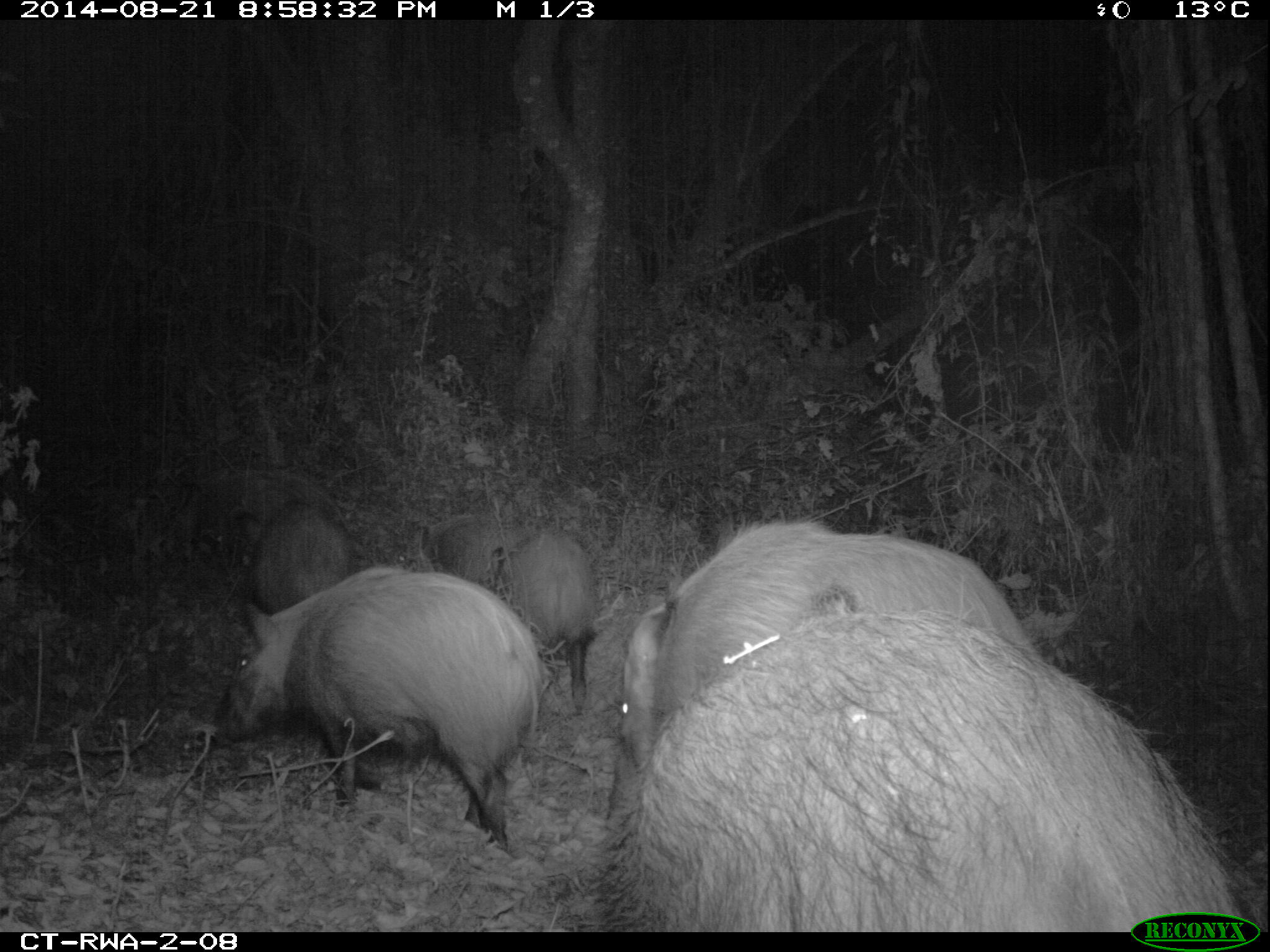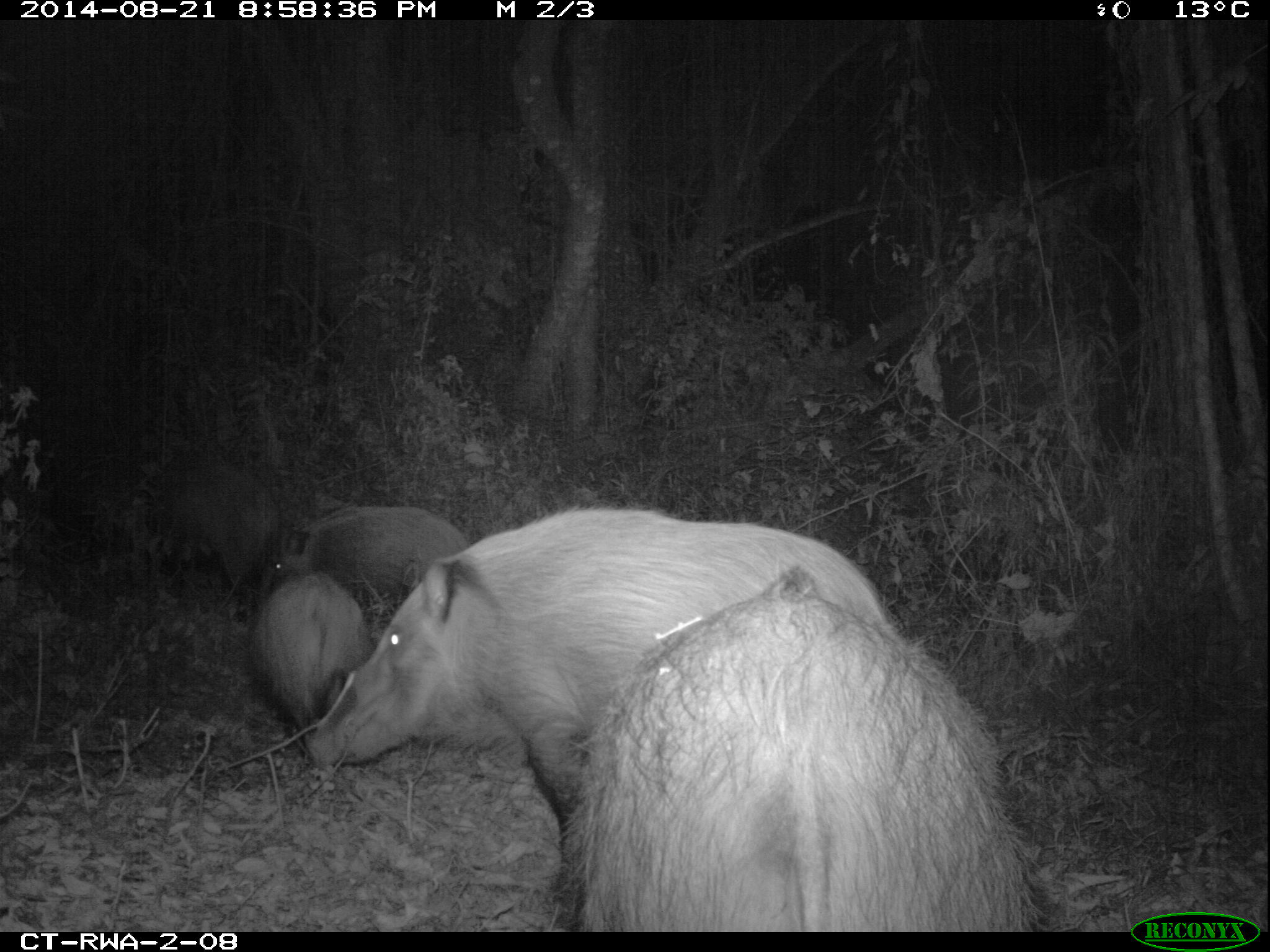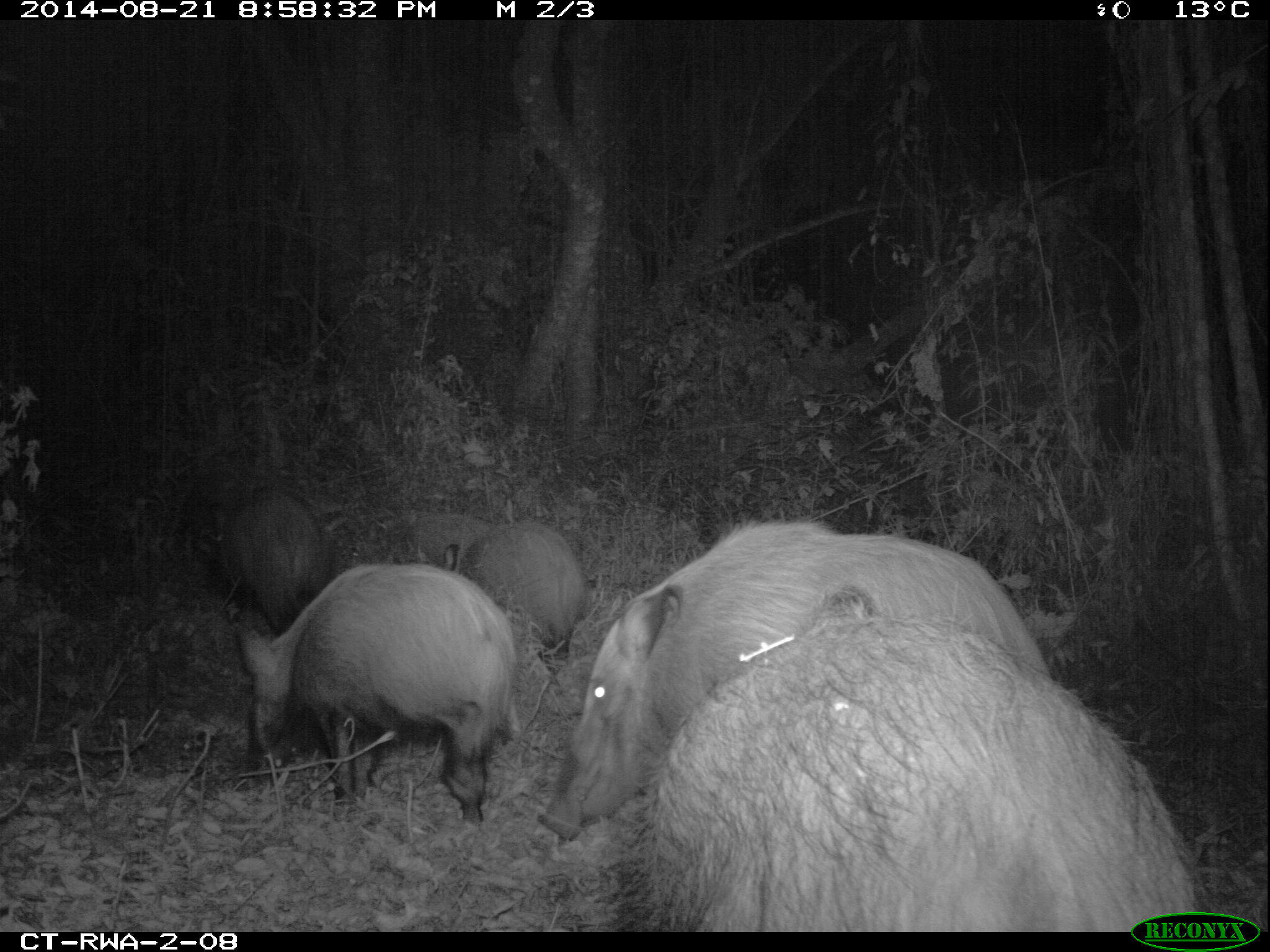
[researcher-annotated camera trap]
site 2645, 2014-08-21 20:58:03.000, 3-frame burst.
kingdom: Animalia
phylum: Chordata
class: Mammalia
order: Artiodactyla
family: Suidae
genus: Potamochoerus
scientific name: Potamochoerus larvatus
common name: bushpig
Potamochoerus larvatus (bushpig), count 8.